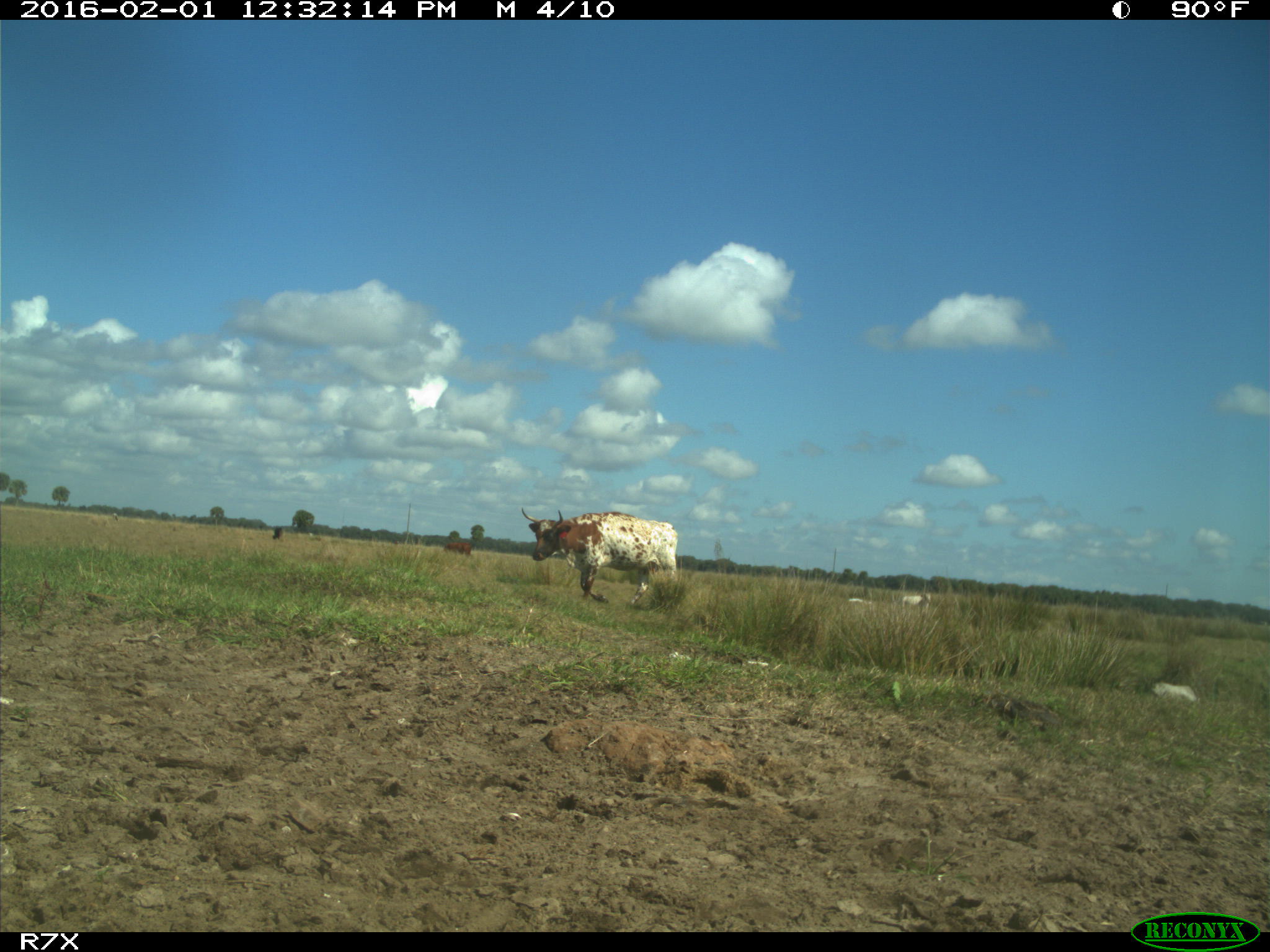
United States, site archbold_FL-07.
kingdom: Animalia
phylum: Chordata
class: Mammalia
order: Artiodactyla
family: Bovidae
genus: Bos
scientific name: Bos taurus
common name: domestic cow